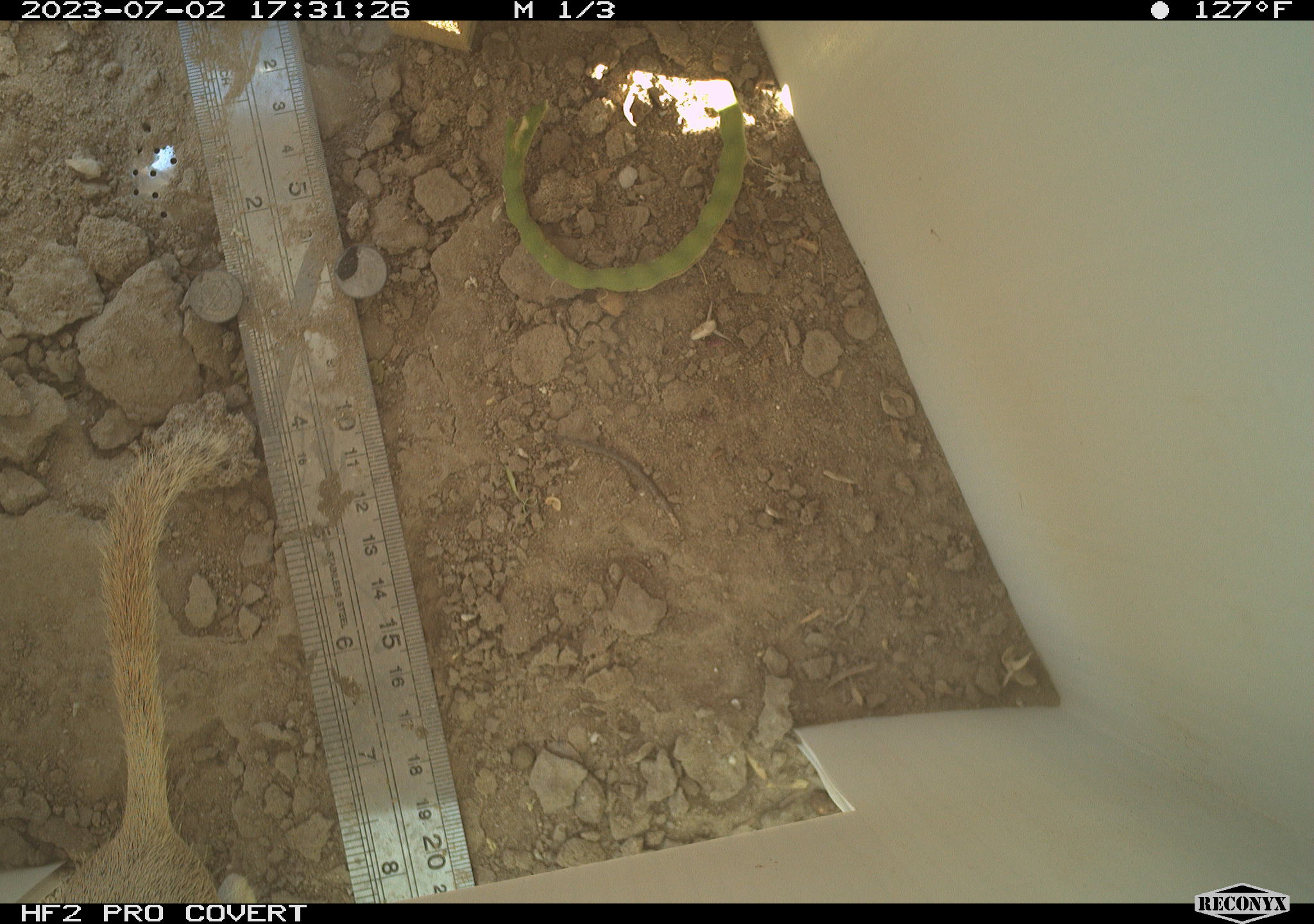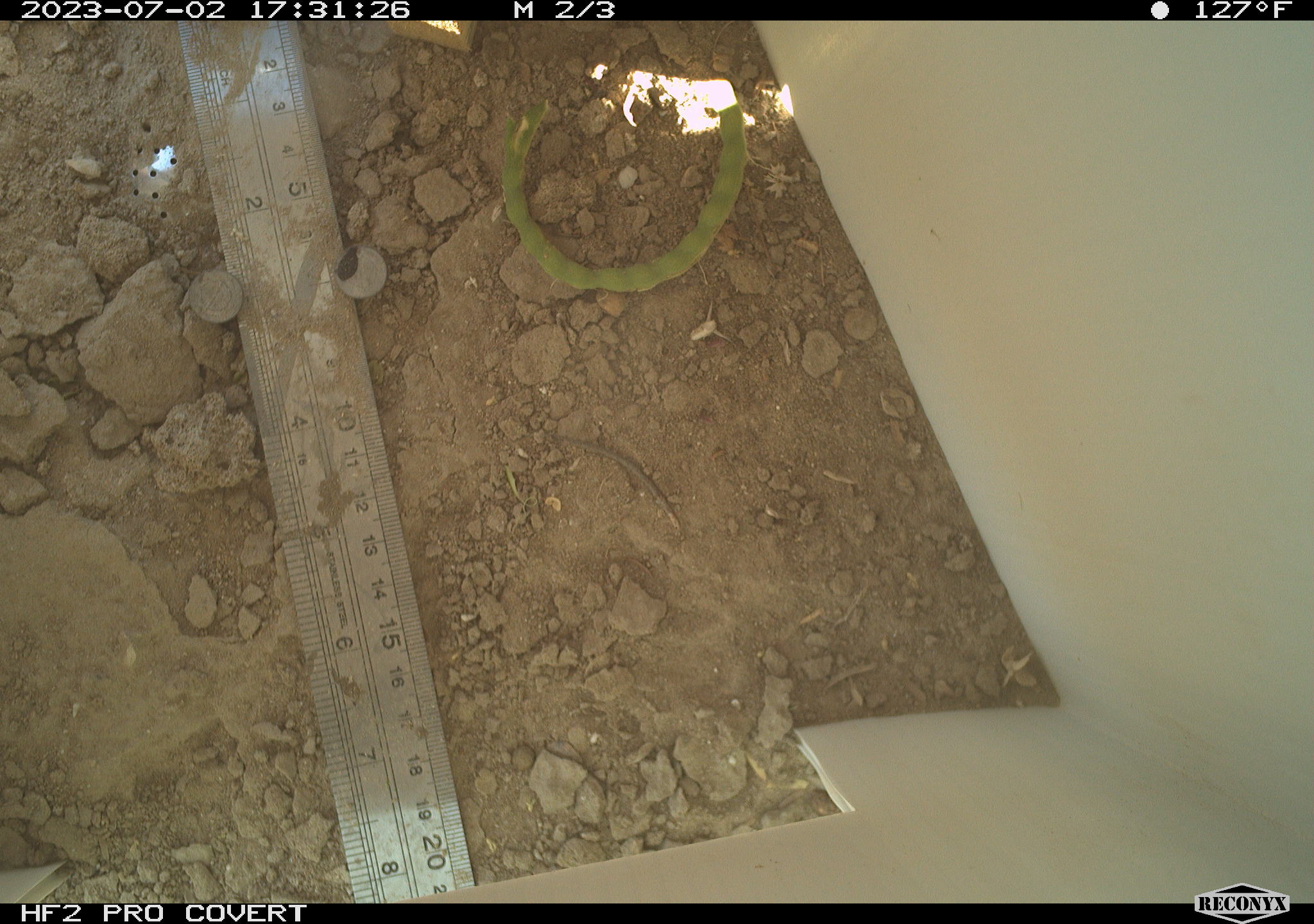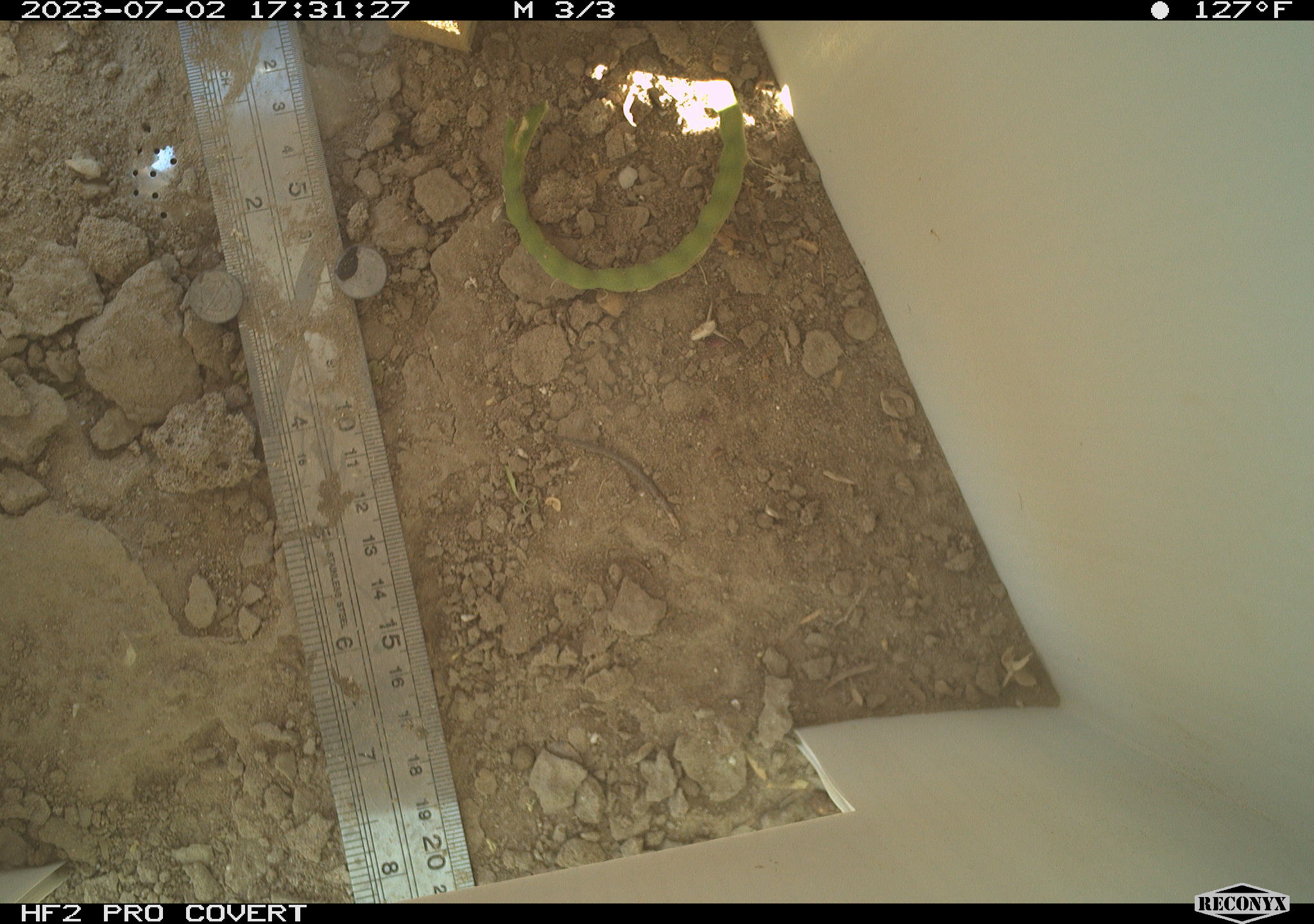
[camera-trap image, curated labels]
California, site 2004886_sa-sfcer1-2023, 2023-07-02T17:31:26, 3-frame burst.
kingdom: Animalia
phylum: Chordata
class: Mammalia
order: Rodentia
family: Sciuridae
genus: Xerospermophilus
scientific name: Xerospermophilus tereticaudus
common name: round-tailed ground squirrel